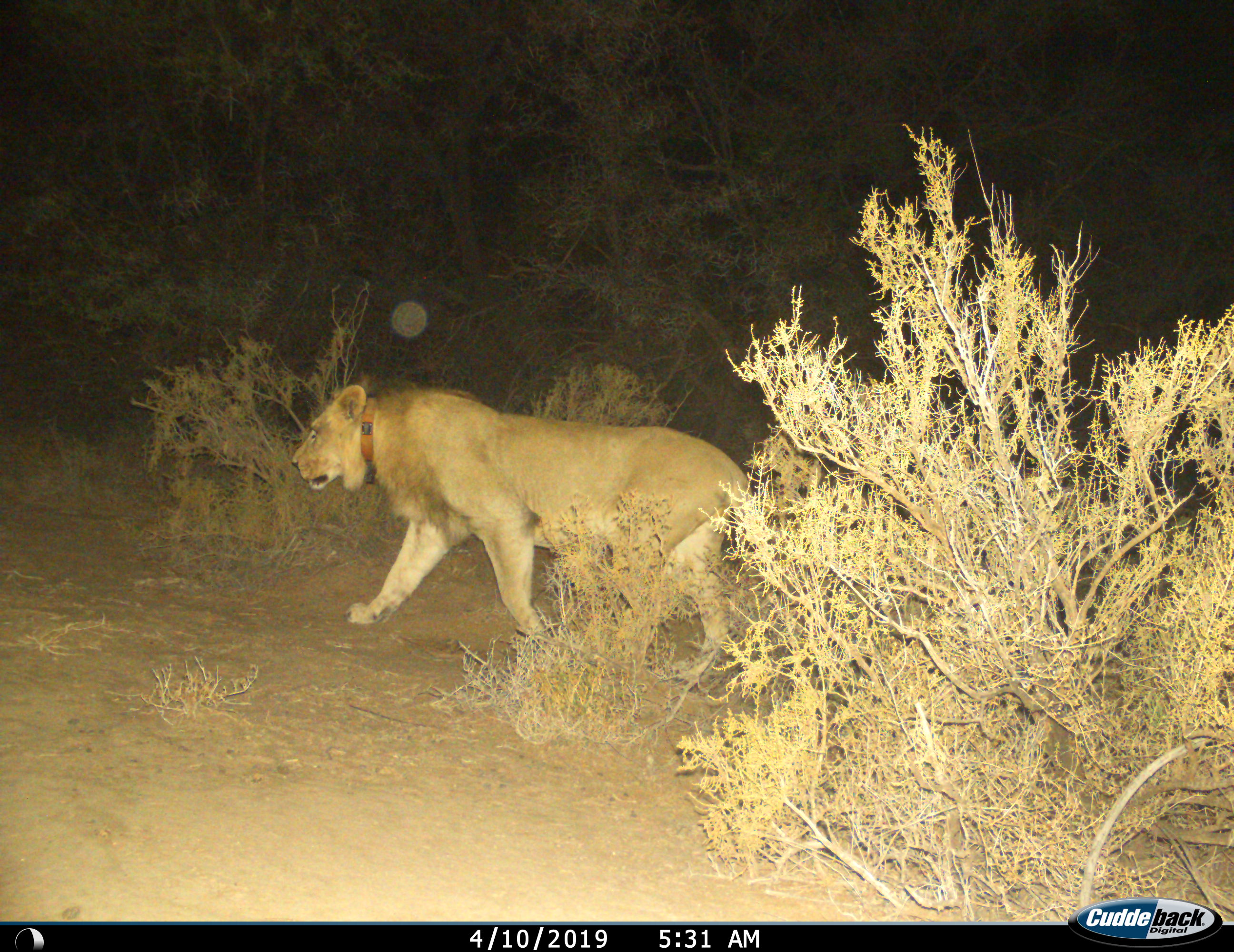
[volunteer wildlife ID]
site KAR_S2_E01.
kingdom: Animalia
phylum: Chordata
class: Mammalia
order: Carnivora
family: Felidae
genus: Panthera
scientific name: Panthera leo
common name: lion male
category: lionmale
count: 1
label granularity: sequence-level